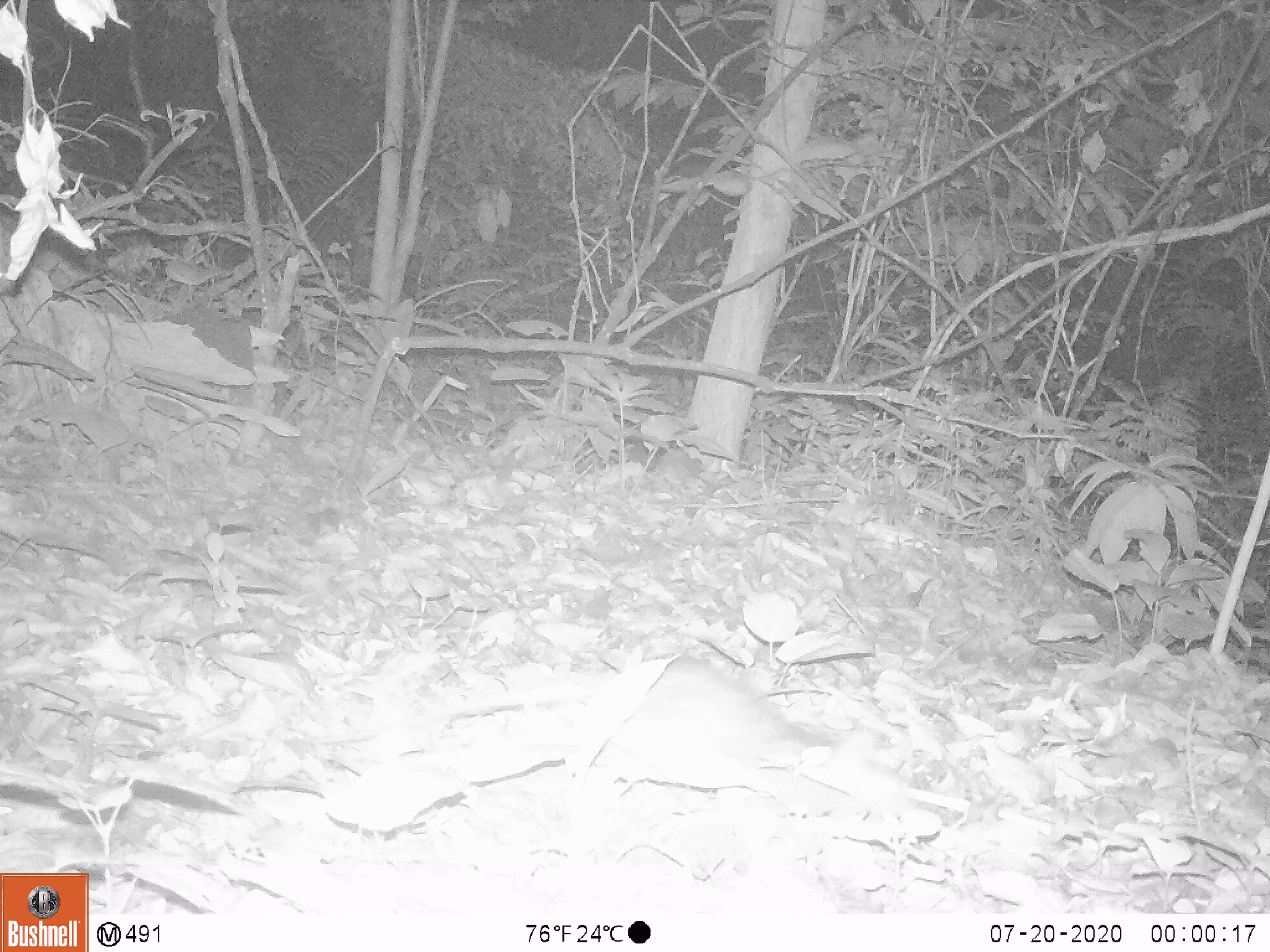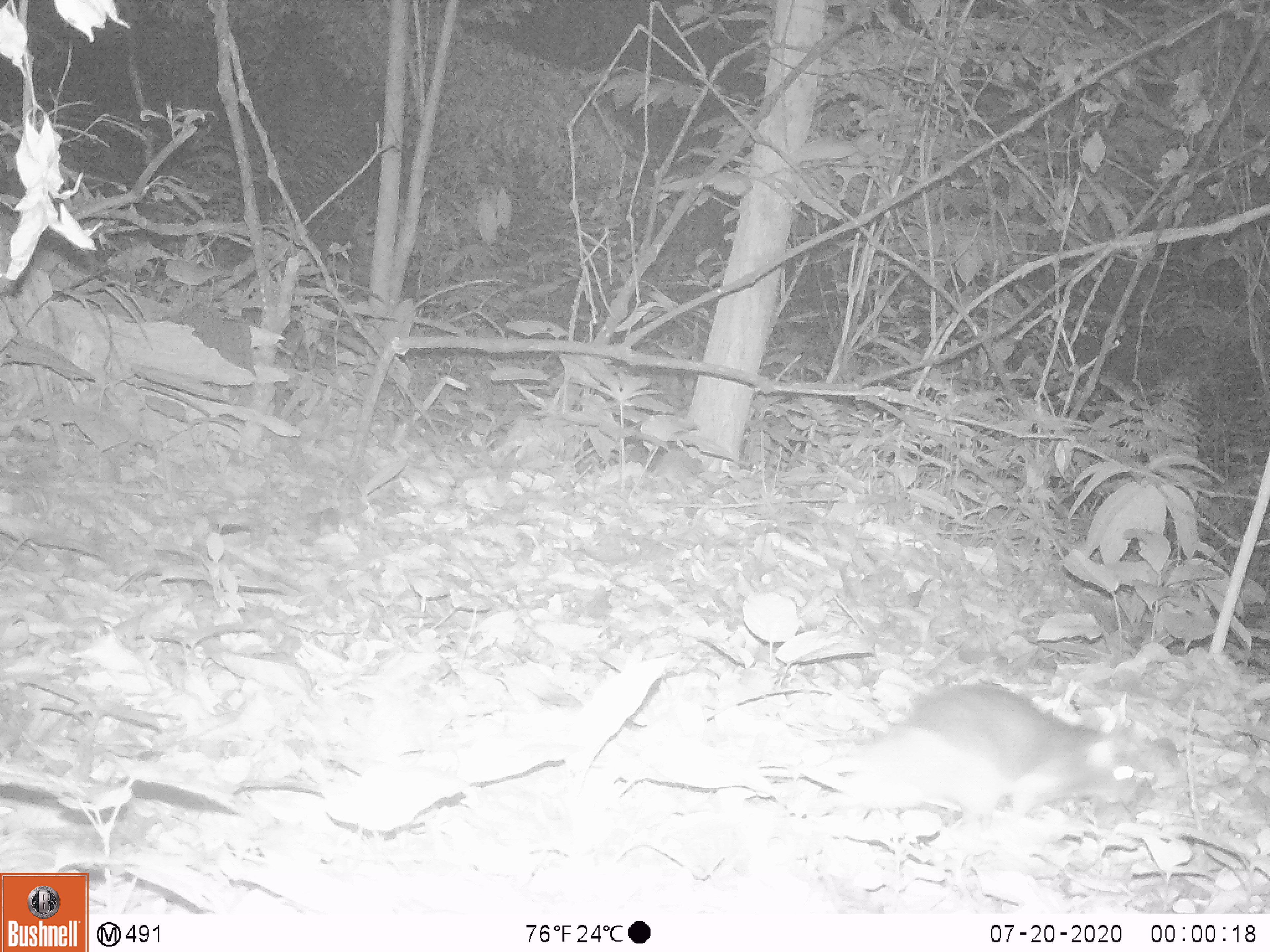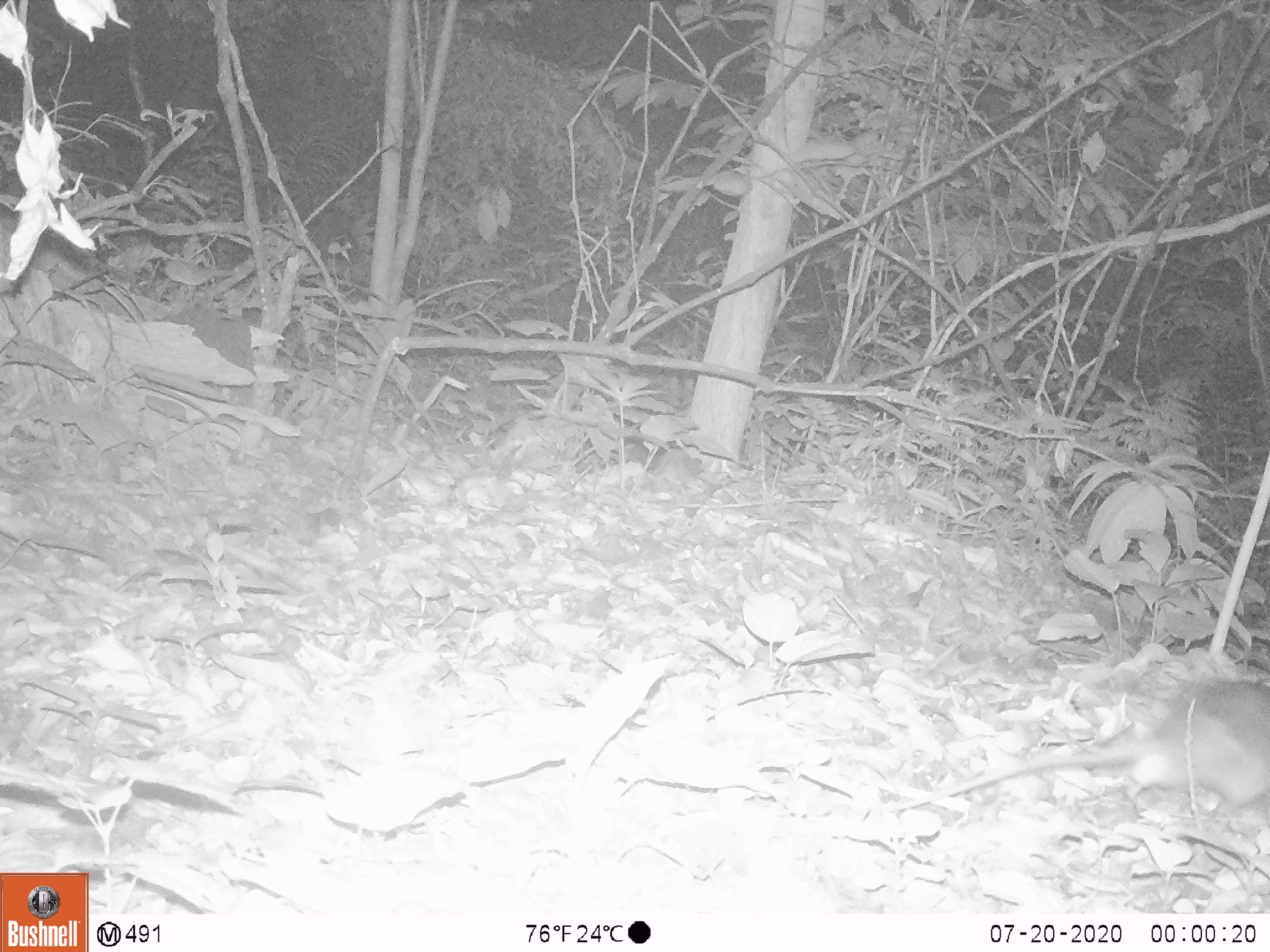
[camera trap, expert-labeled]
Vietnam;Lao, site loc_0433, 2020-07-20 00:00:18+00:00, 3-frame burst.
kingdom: Animalia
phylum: Chordata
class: Mammalia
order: Rodentia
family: Muridae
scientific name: Muridae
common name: old-world mice and rats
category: unidentified murid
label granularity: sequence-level